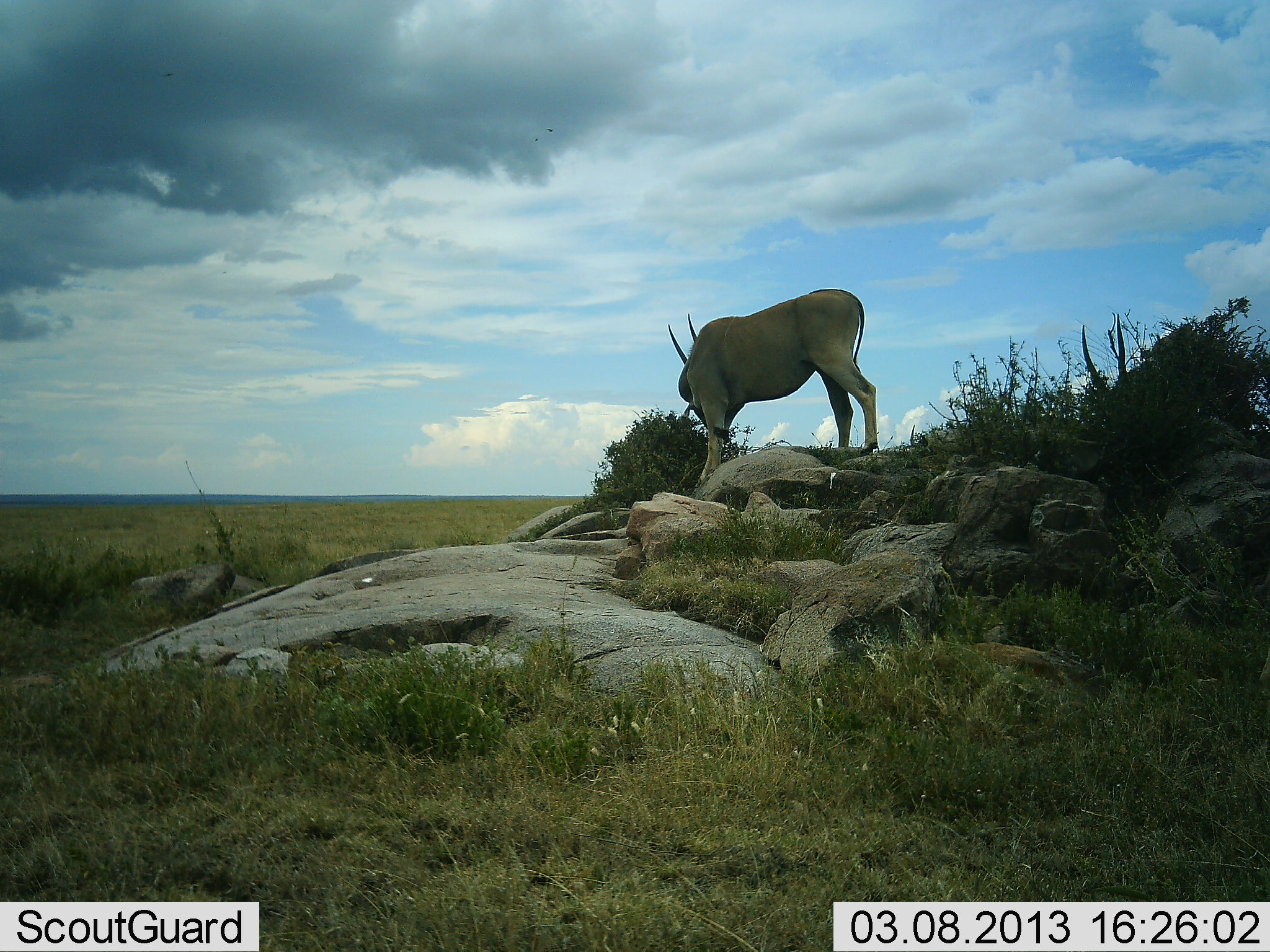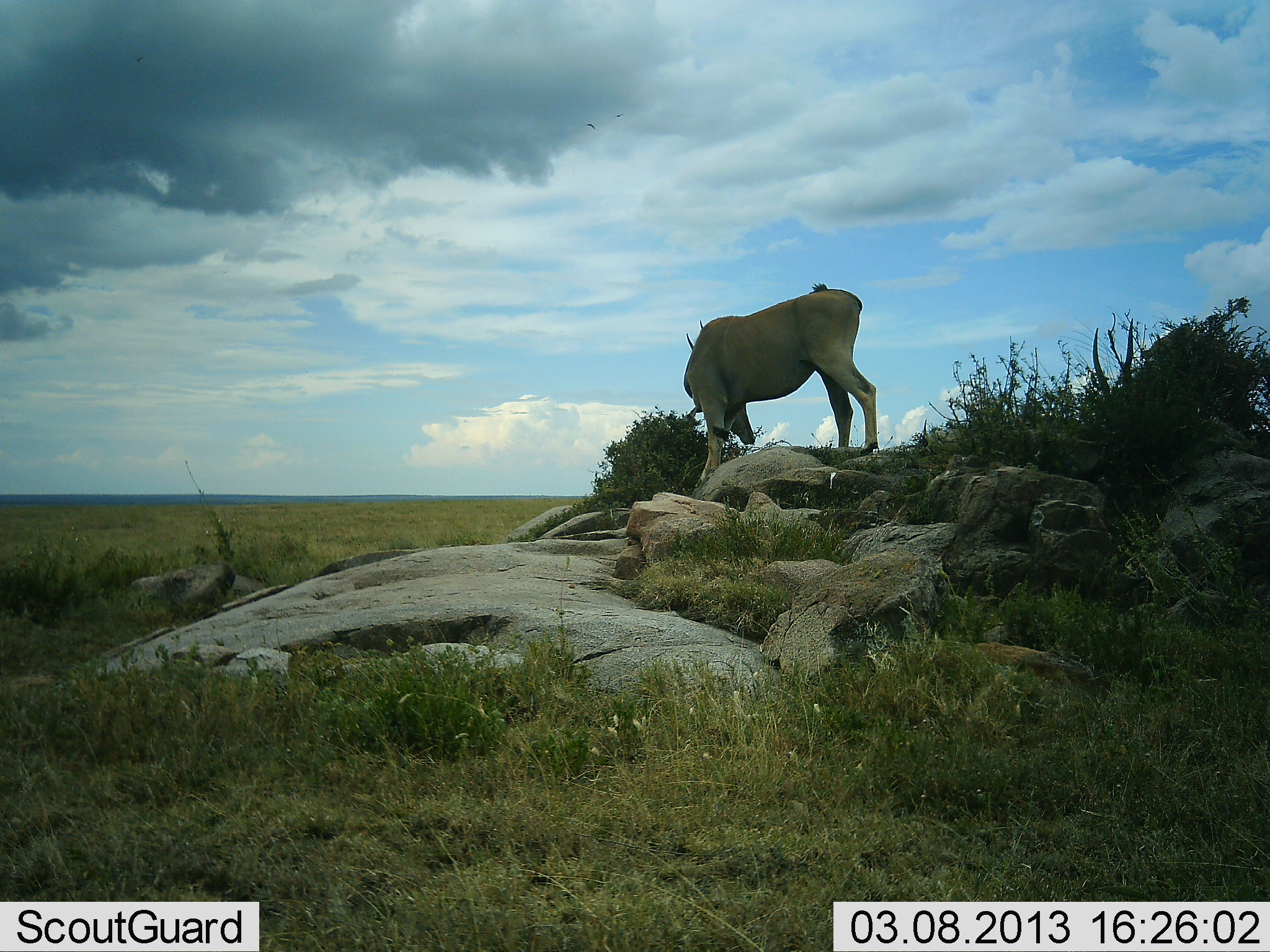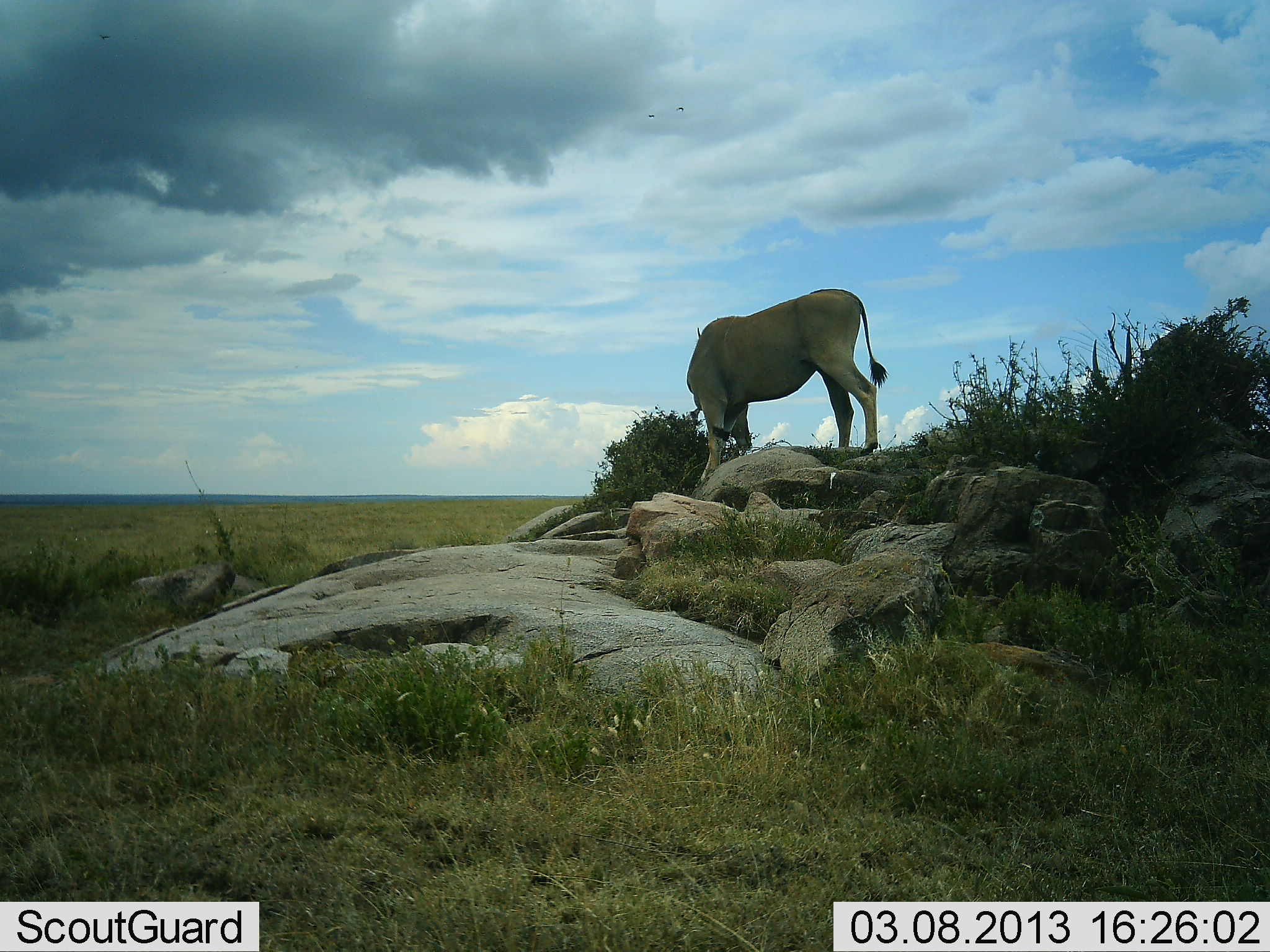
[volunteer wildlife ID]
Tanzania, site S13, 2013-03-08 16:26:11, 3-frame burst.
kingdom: Animalia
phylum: Chordata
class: Mammalia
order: Artiodactyla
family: Bovidae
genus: Tragelaphus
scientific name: Tragelaphus oryx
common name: eland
Eland (Tragelaphus oryx), count 1. Behavior (volunteer vote fractions): standing 75%, resting 8%, moving 8%, interacting 0%. Young present (vote fraction): 0%. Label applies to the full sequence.